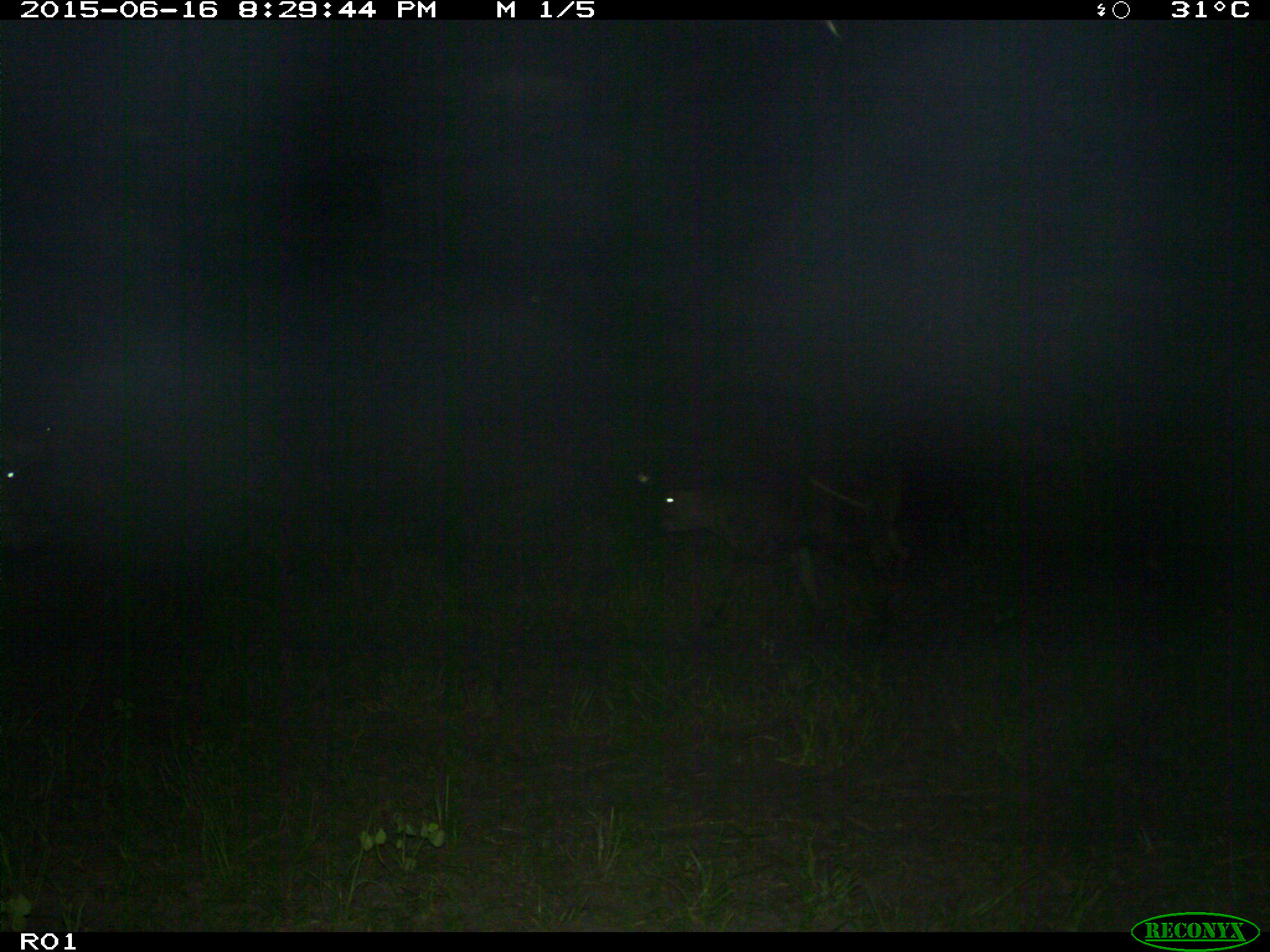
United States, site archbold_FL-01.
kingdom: Animalia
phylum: Chordata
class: Mammalia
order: Artiodactyla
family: Bovidae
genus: Bos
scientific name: Bos taurus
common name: domestic cow